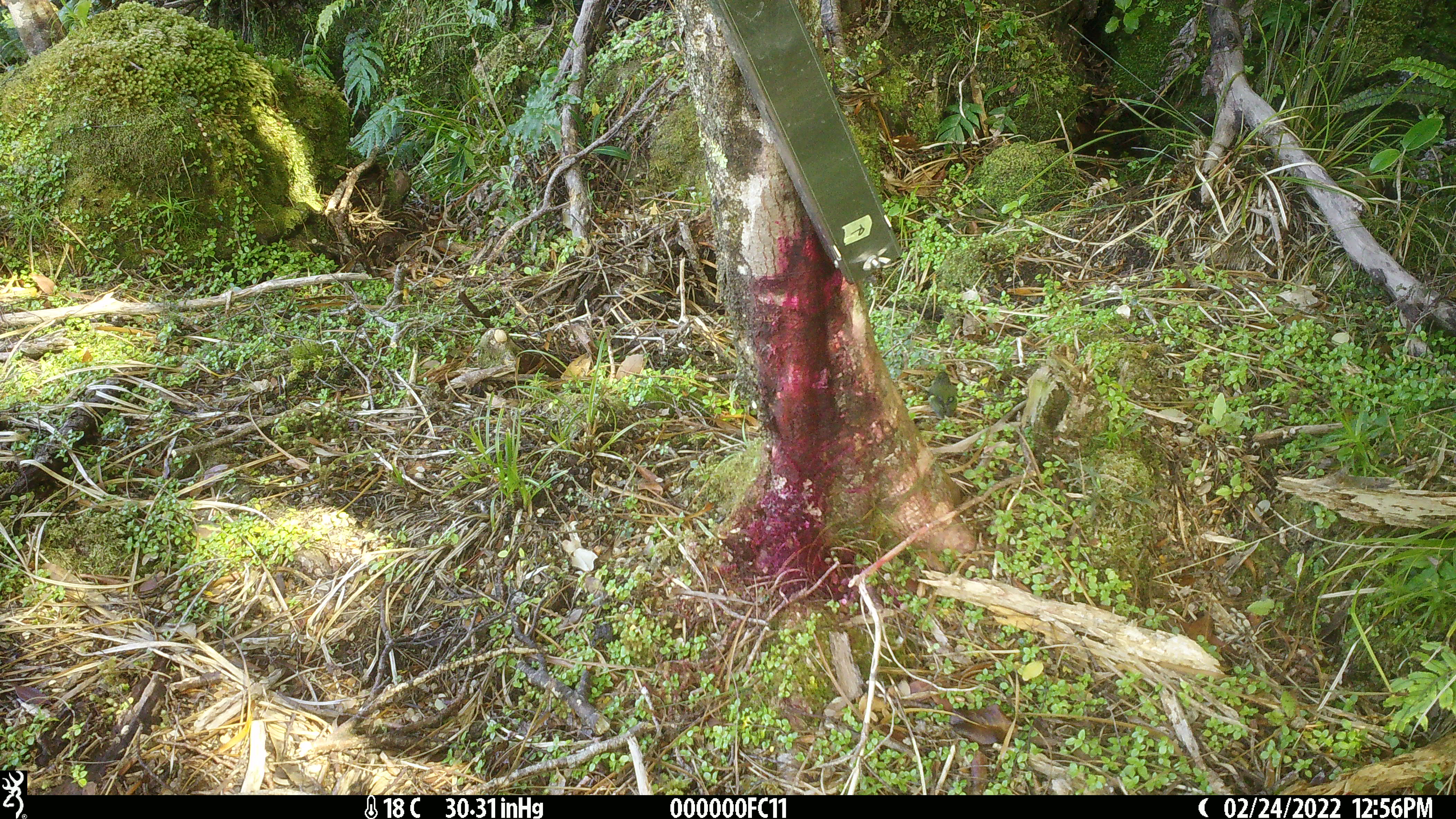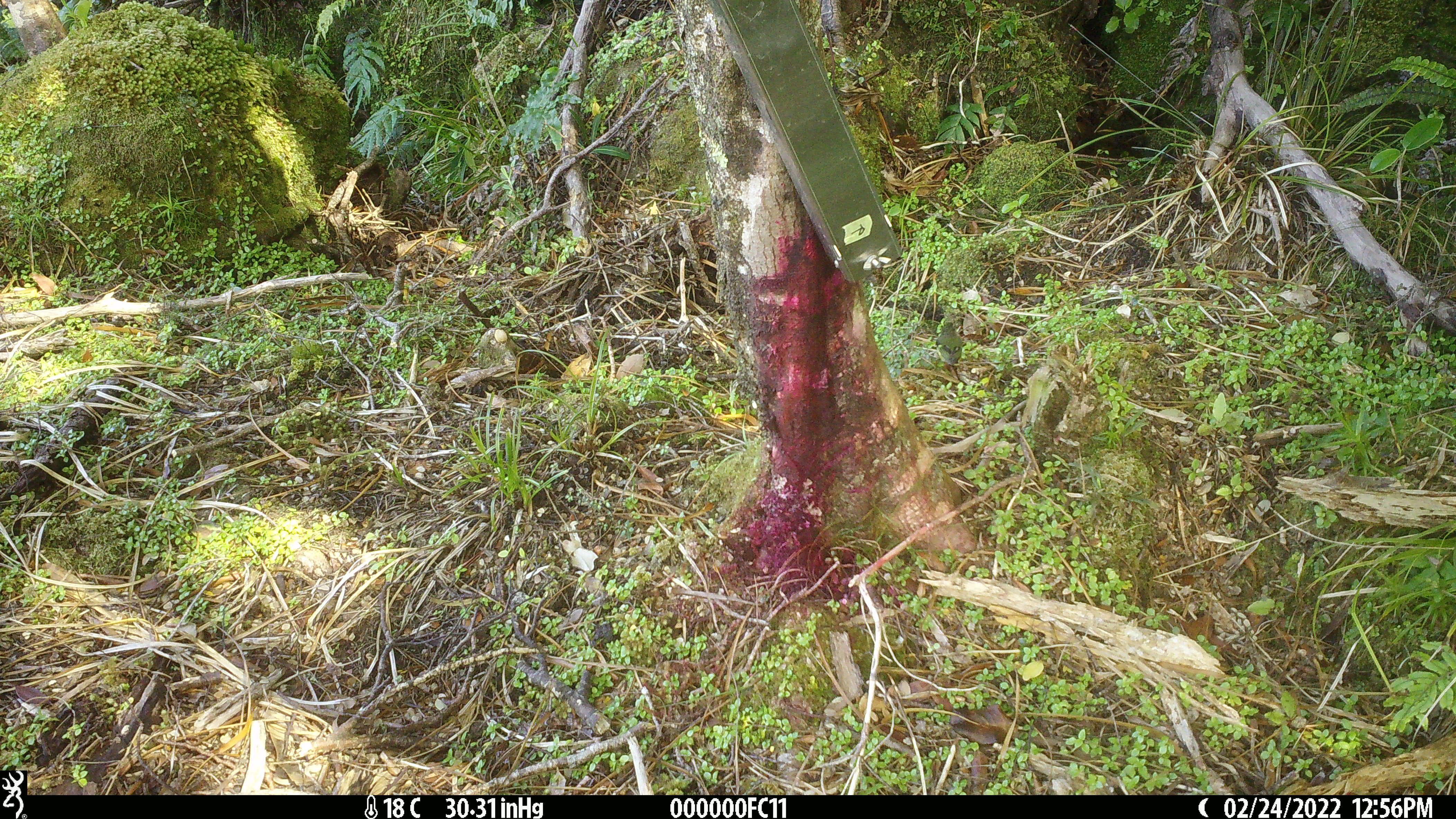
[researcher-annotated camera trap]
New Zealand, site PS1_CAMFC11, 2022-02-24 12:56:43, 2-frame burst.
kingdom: Animalia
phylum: Chordata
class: Aves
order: Passeriformes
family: Acanthisittidae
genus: Acanthisitta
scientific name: Acanthisitta chloris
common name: rifleman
Rifleman (Acanthisitta chloris).